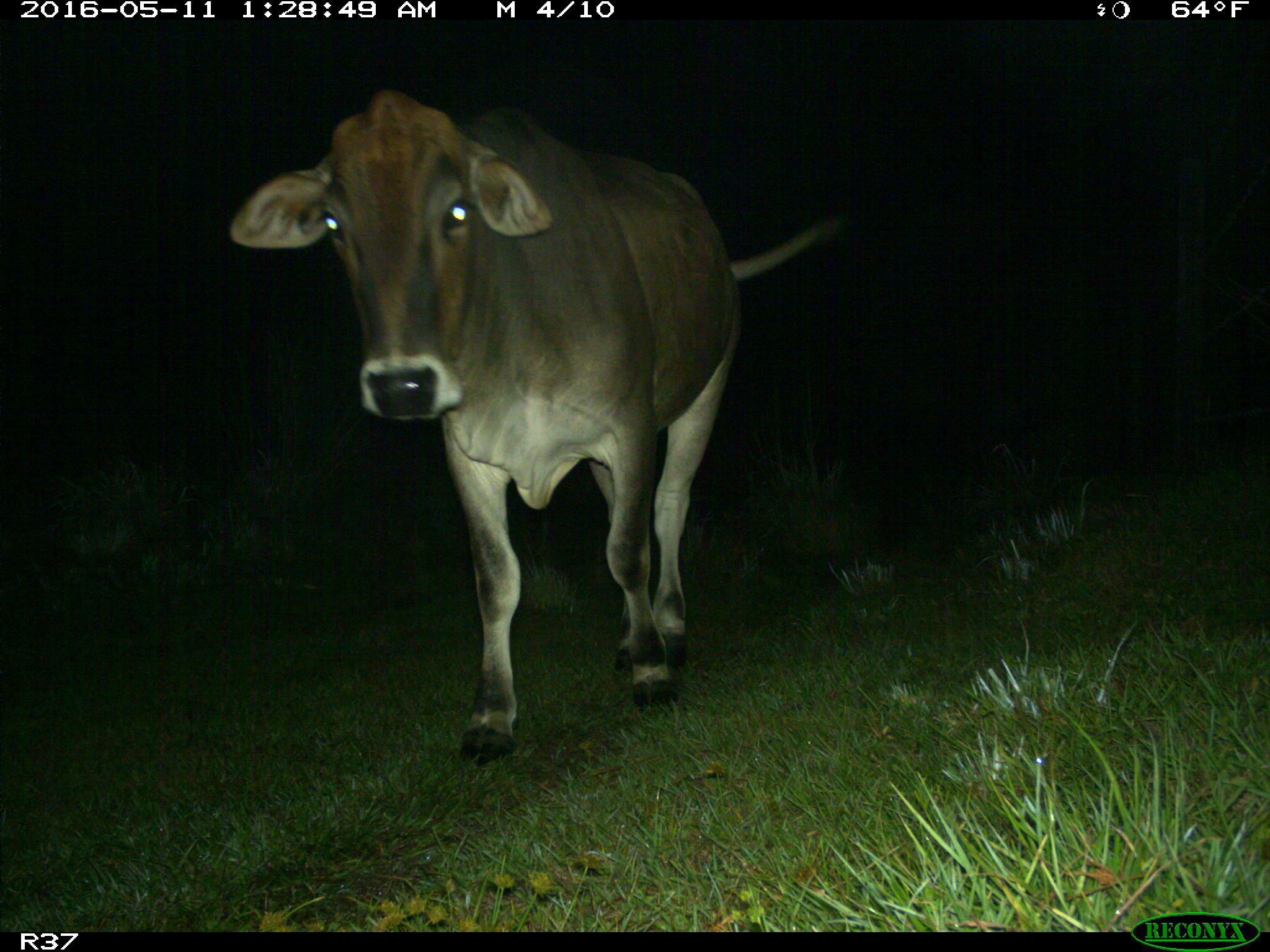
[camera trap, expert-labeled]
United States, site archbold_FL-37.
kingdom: Animalia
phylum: Chordata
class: Mammalia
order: Artiodactyla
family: Bovidae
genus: Bos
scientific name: Bos taurus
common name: domestic cow